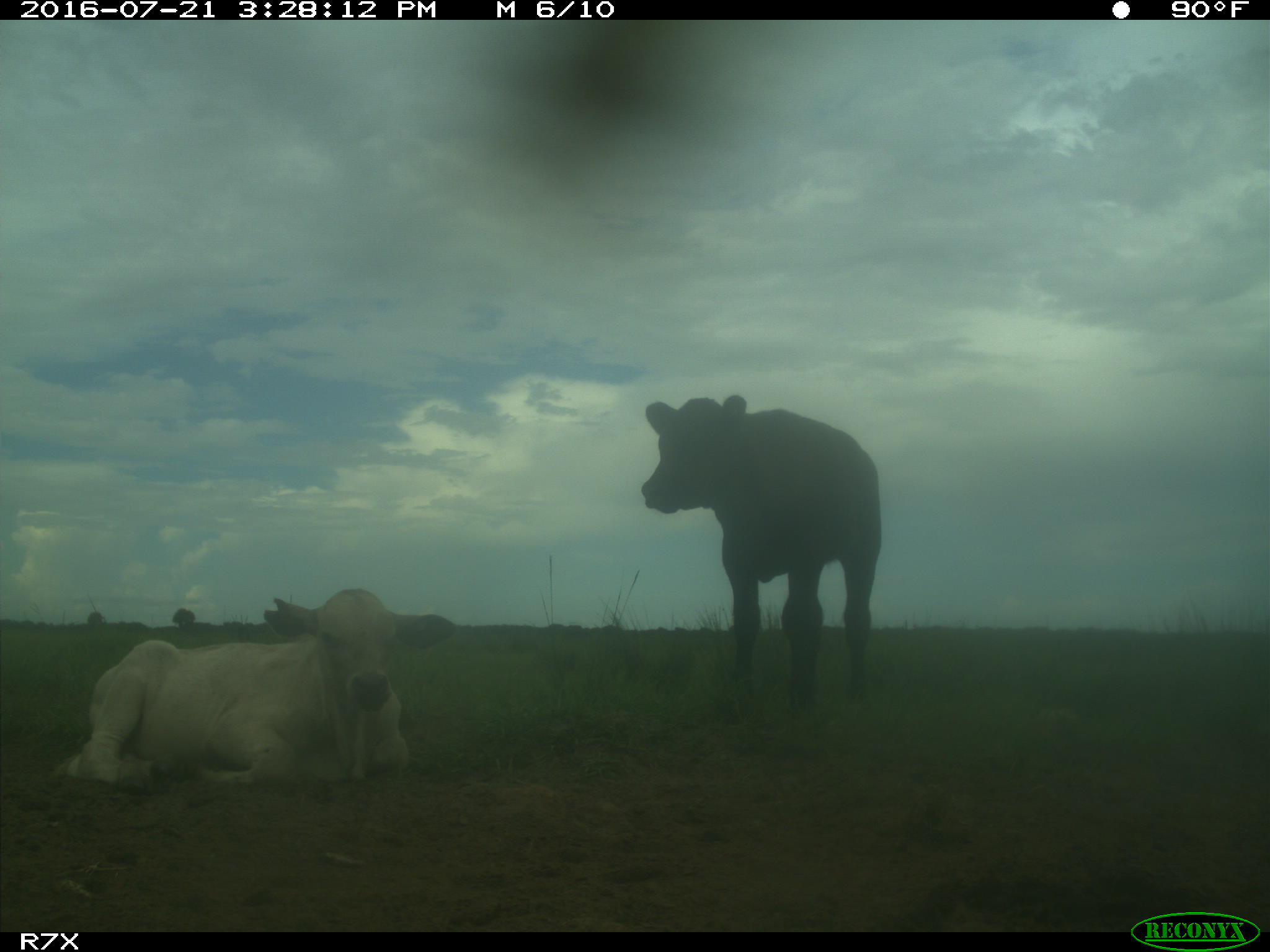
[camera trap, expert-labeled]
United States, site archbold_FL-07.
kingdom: Animalia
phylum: Chordata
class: Mammalia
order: Artiodactyla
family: Bovidae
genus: Bos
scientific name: Bos taurus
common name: domestic cow